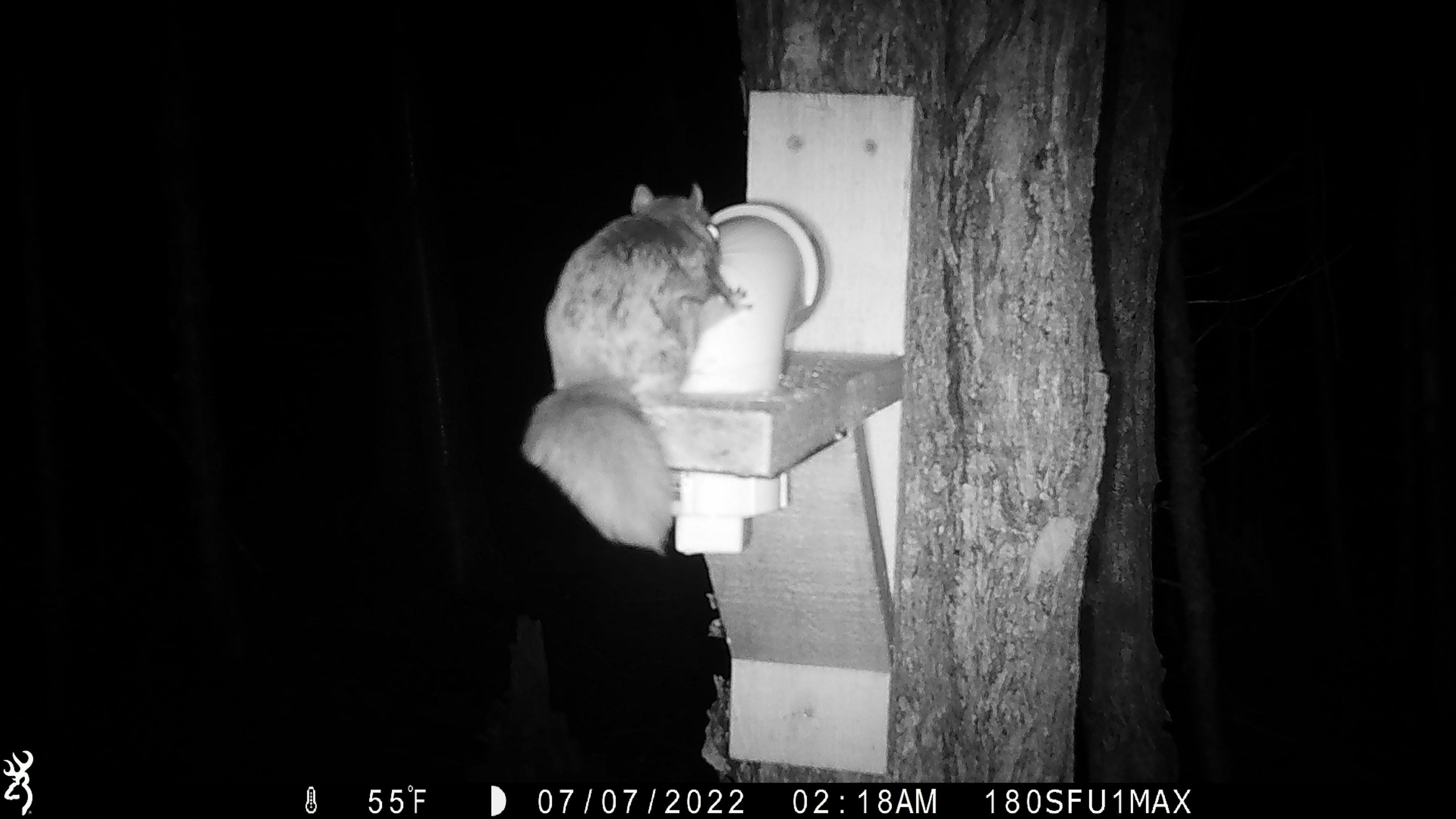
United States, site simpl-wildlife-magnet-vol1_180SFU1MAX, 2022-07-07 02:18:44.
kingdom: Animalia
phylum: Chordata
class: Mammalia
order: Rodentia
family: Sciuridae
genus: Glaucomys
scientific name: Glaucomys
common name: flying squirrel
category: flying squirrel sp.